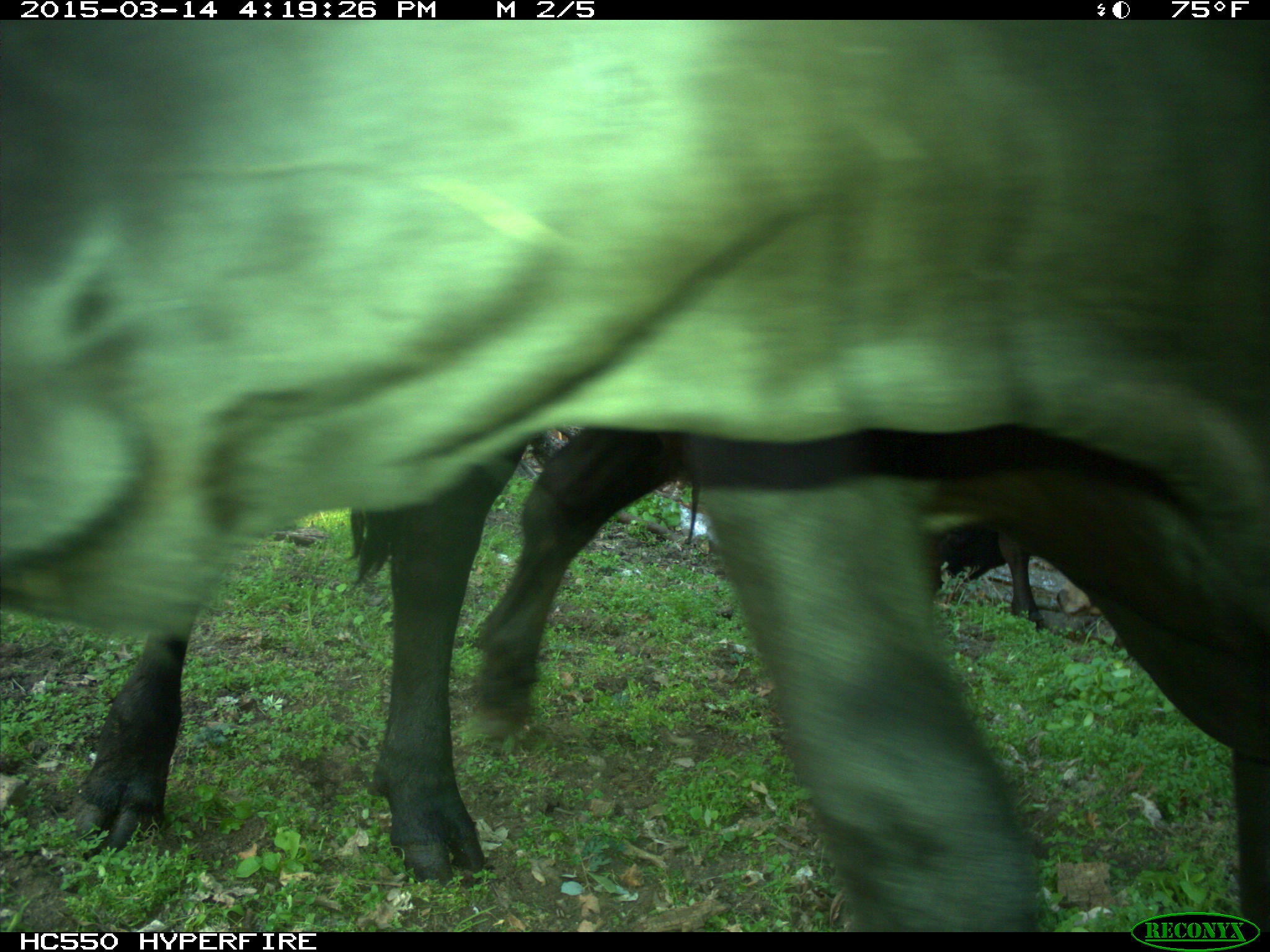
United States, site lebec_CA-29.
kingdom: Animalia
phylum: Chordata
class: Mammalia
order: Artiodactyla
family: Bovidae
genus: Bos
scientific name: Bos taurus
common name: domestic cow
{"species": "Bos taurus (domestic cow)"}